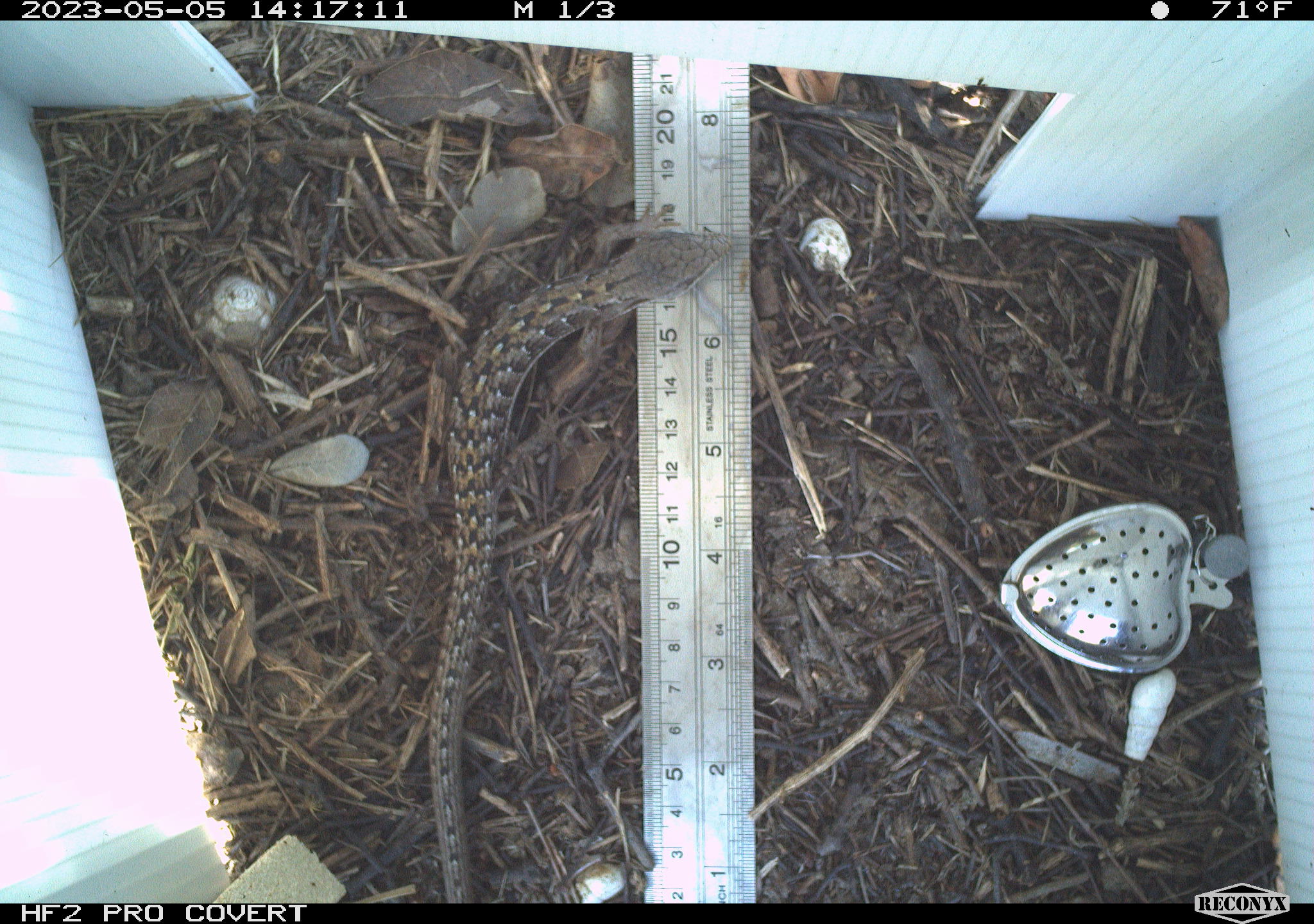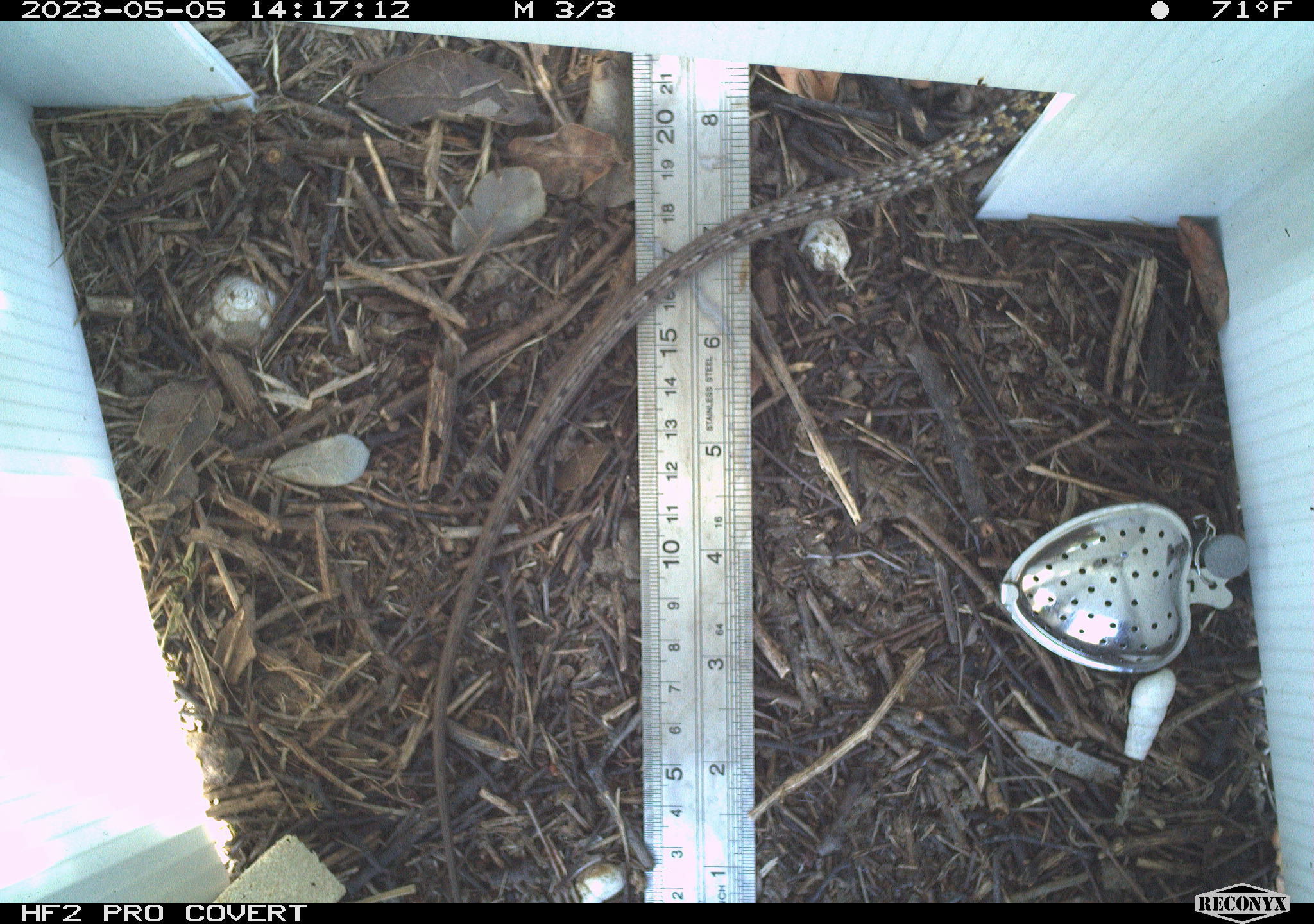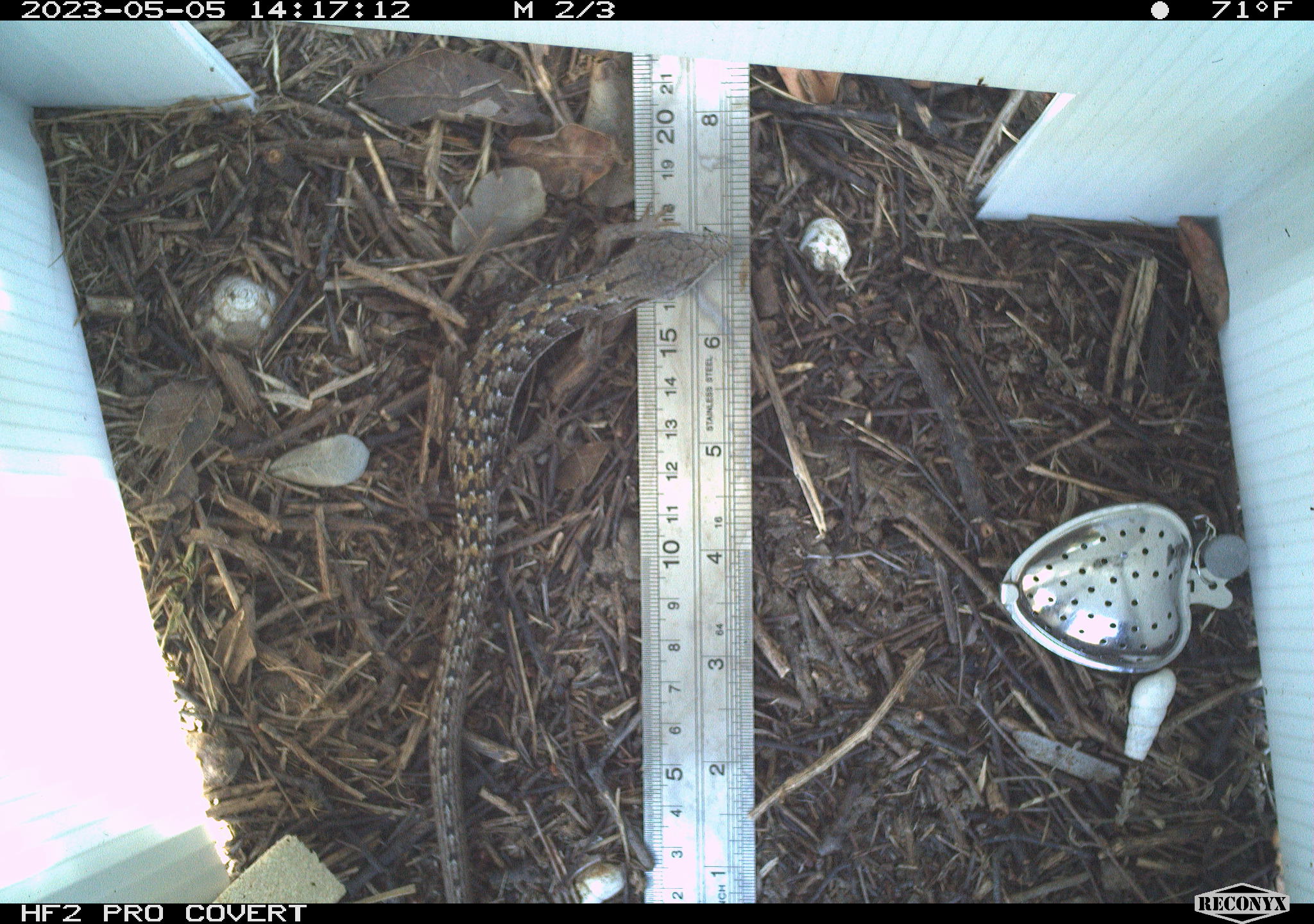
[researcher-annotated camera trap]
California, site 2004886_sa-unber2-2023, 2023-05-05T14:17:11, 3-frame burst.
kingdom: Animalia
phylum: Chordata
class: Reptilia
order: Squamata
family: Anguidae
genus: Elgaria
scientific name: Elgaria multicarinata webbii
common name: san diego alligator lizard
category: woodland alligator lizard